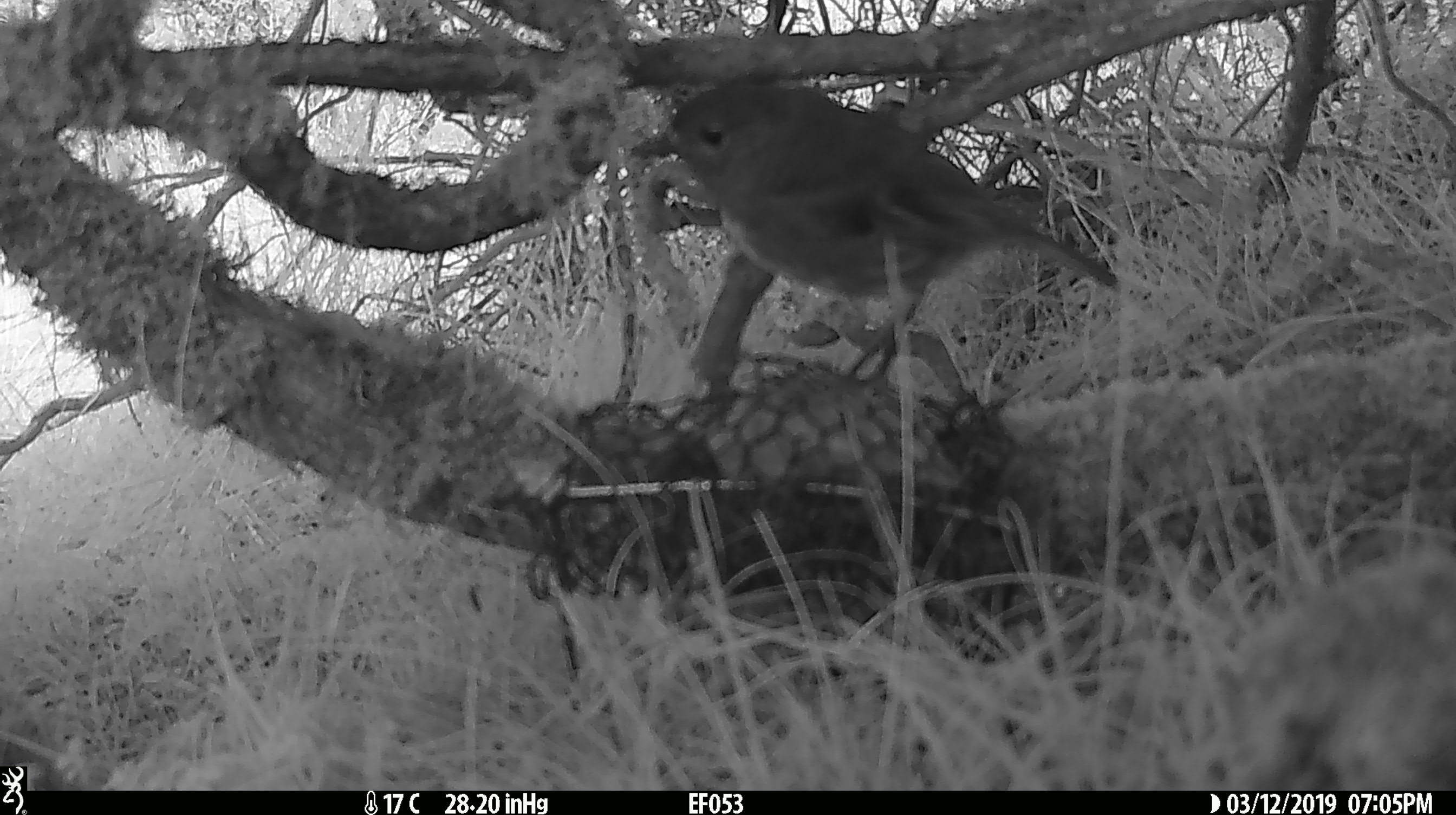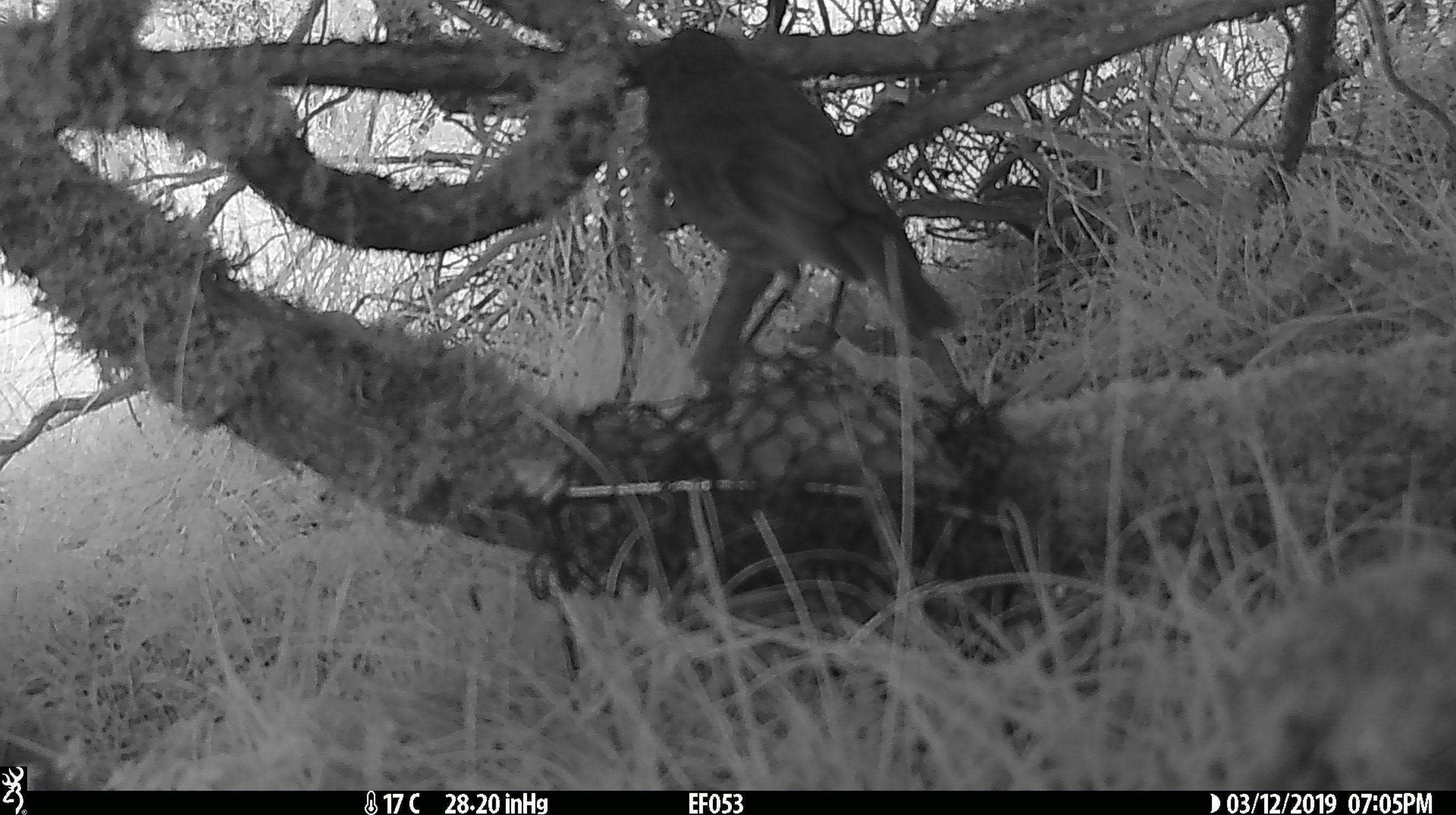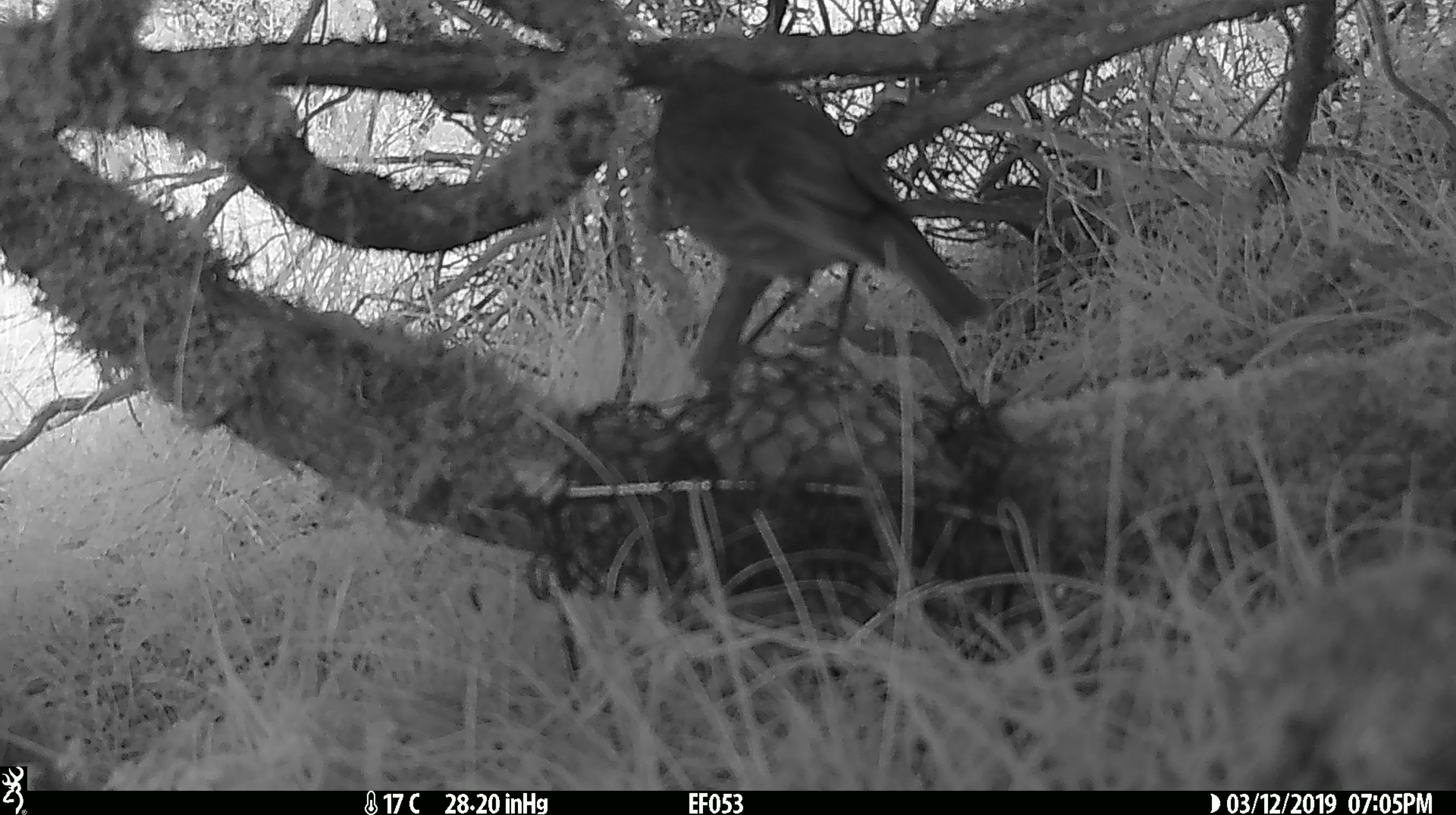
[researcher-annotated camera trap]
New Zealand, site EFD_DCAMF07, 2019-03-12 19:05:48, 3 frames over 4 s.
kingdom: Animalia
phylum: Chordata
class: Aves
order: Passeriformes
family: Petroicidae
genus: Petroica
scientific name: Petroica australis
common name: new zealand robin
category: robin